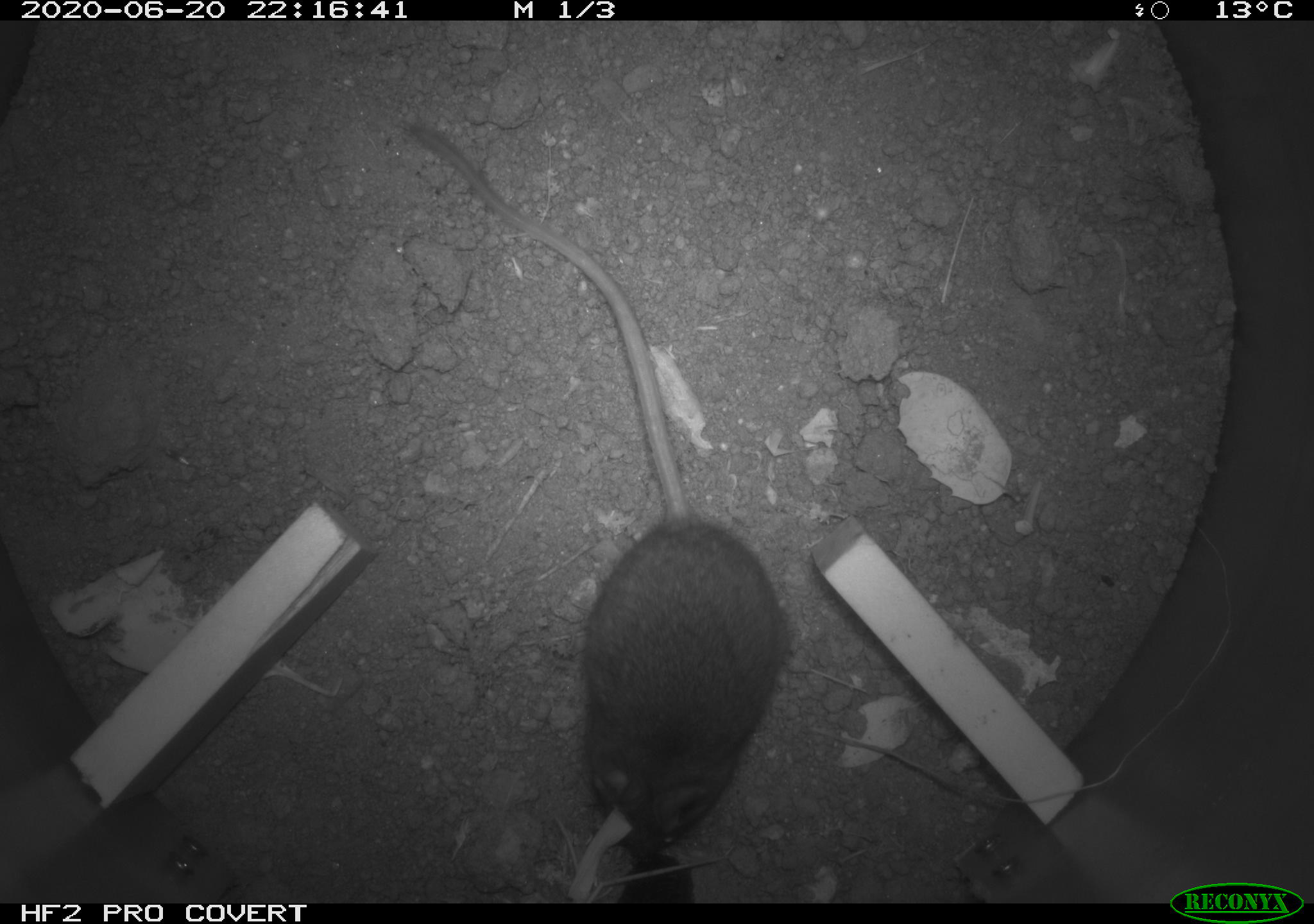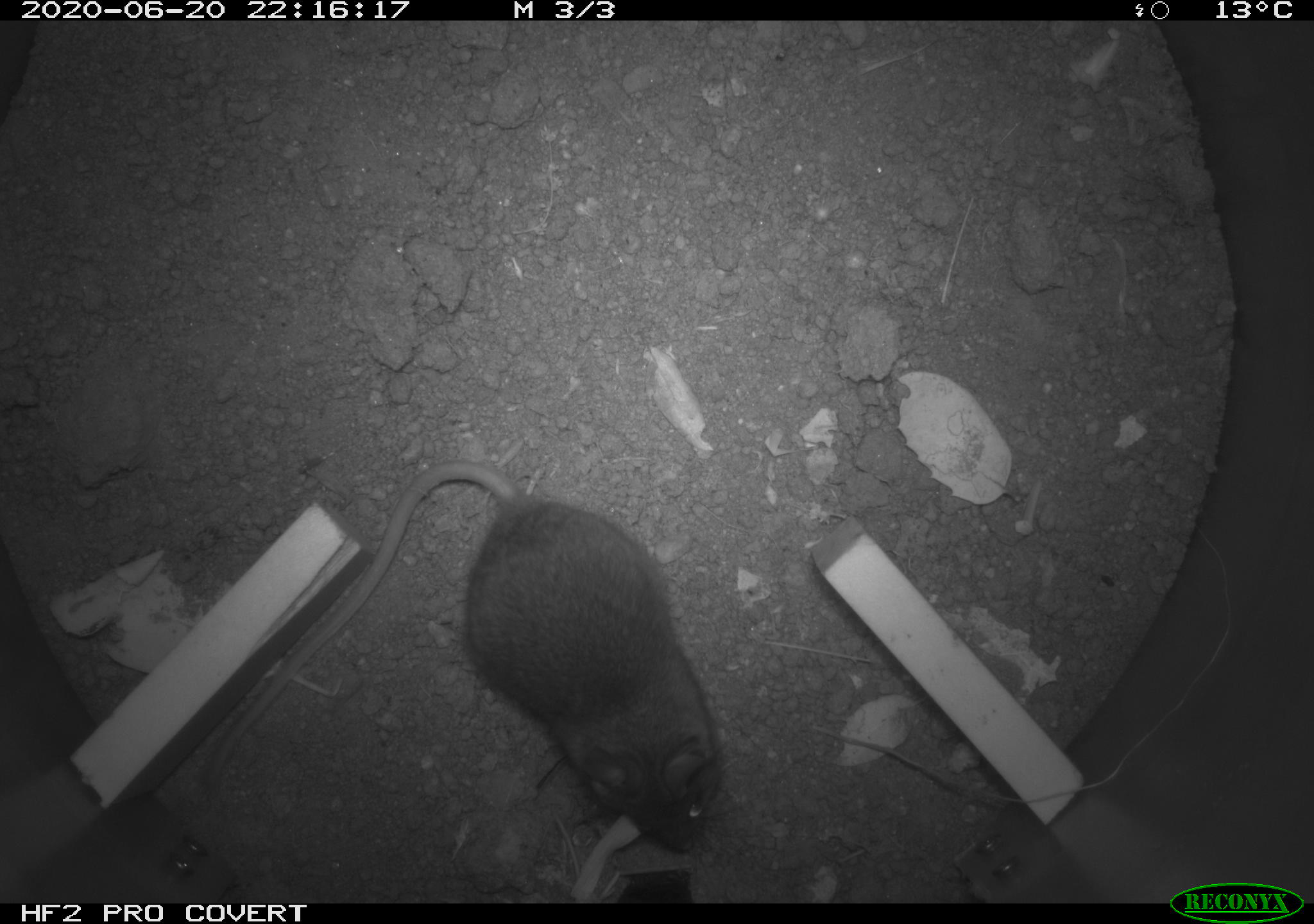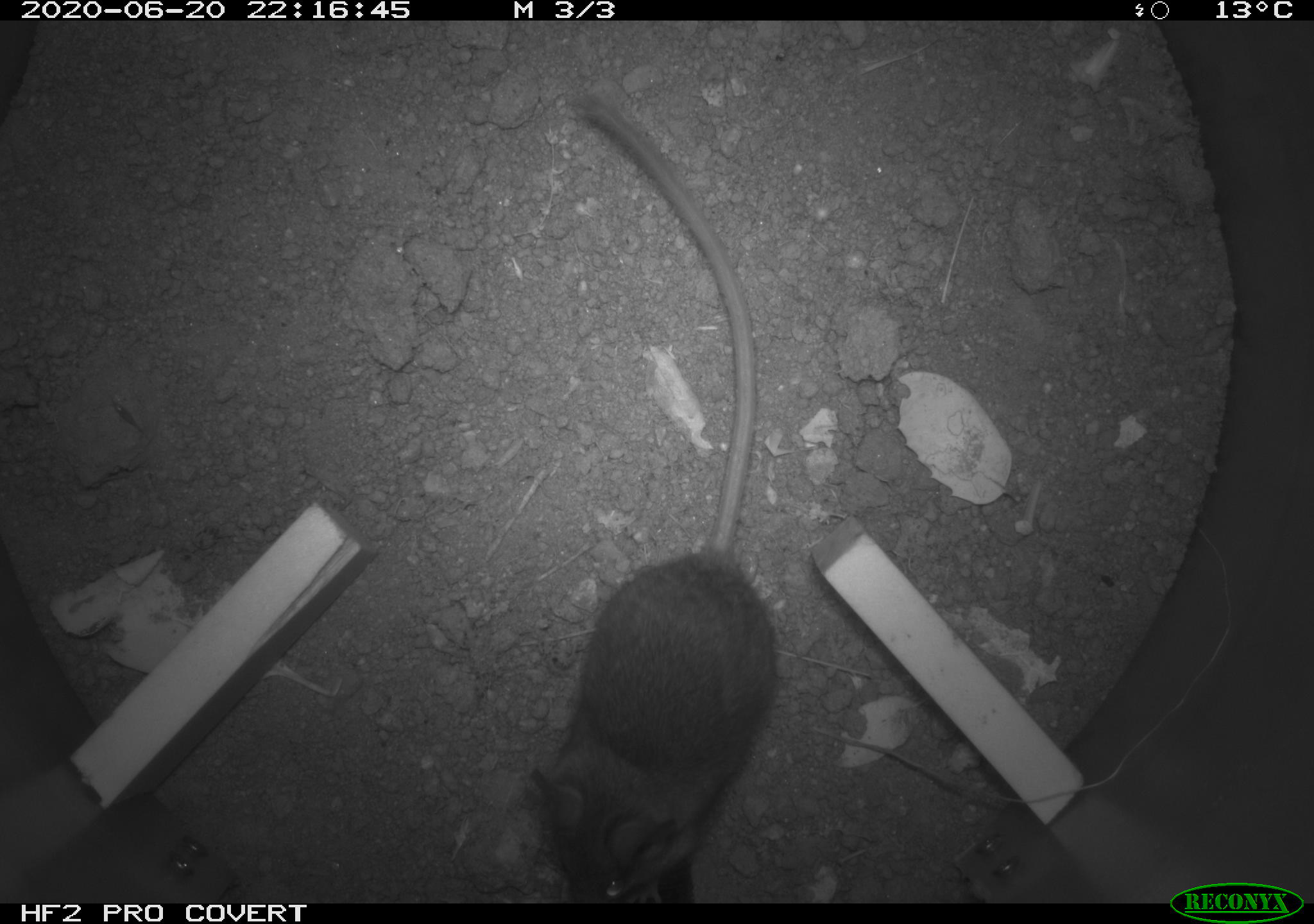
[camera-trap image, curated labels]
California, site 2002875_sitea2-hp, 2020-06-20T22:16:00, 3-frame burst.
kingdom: Animalia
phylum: Chordata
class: Mammalia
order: Rodentia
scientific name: Rodentia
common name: mouse species